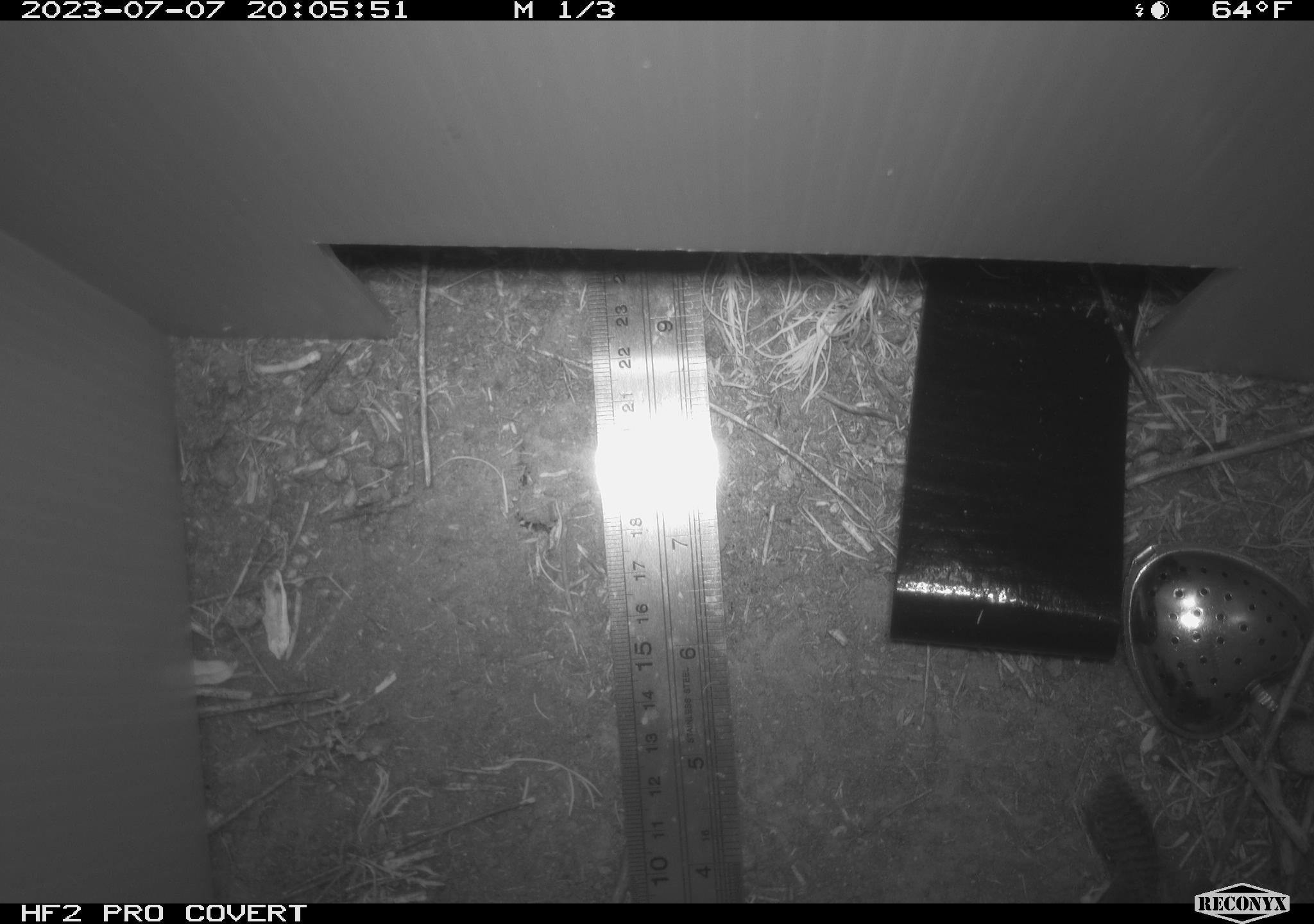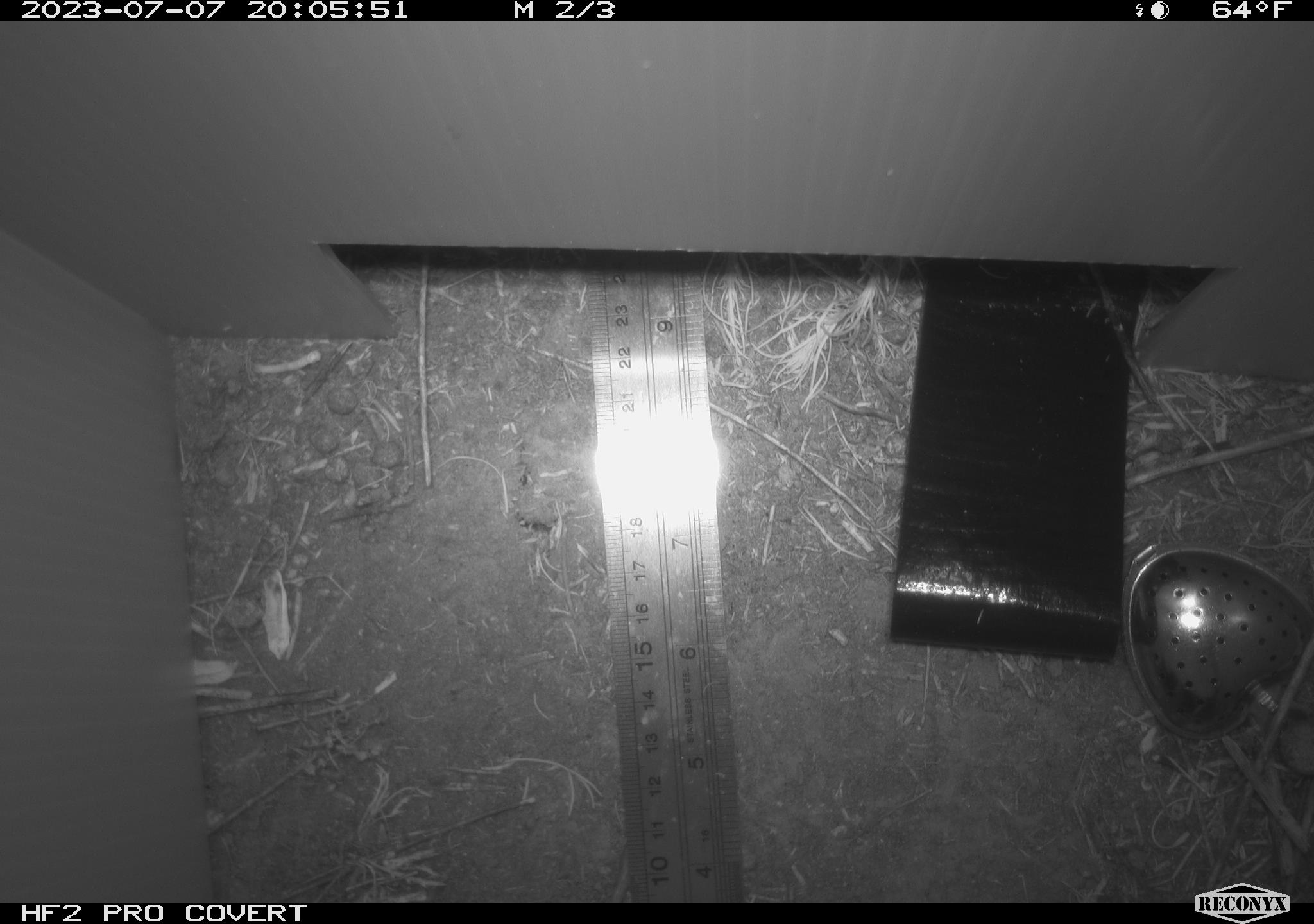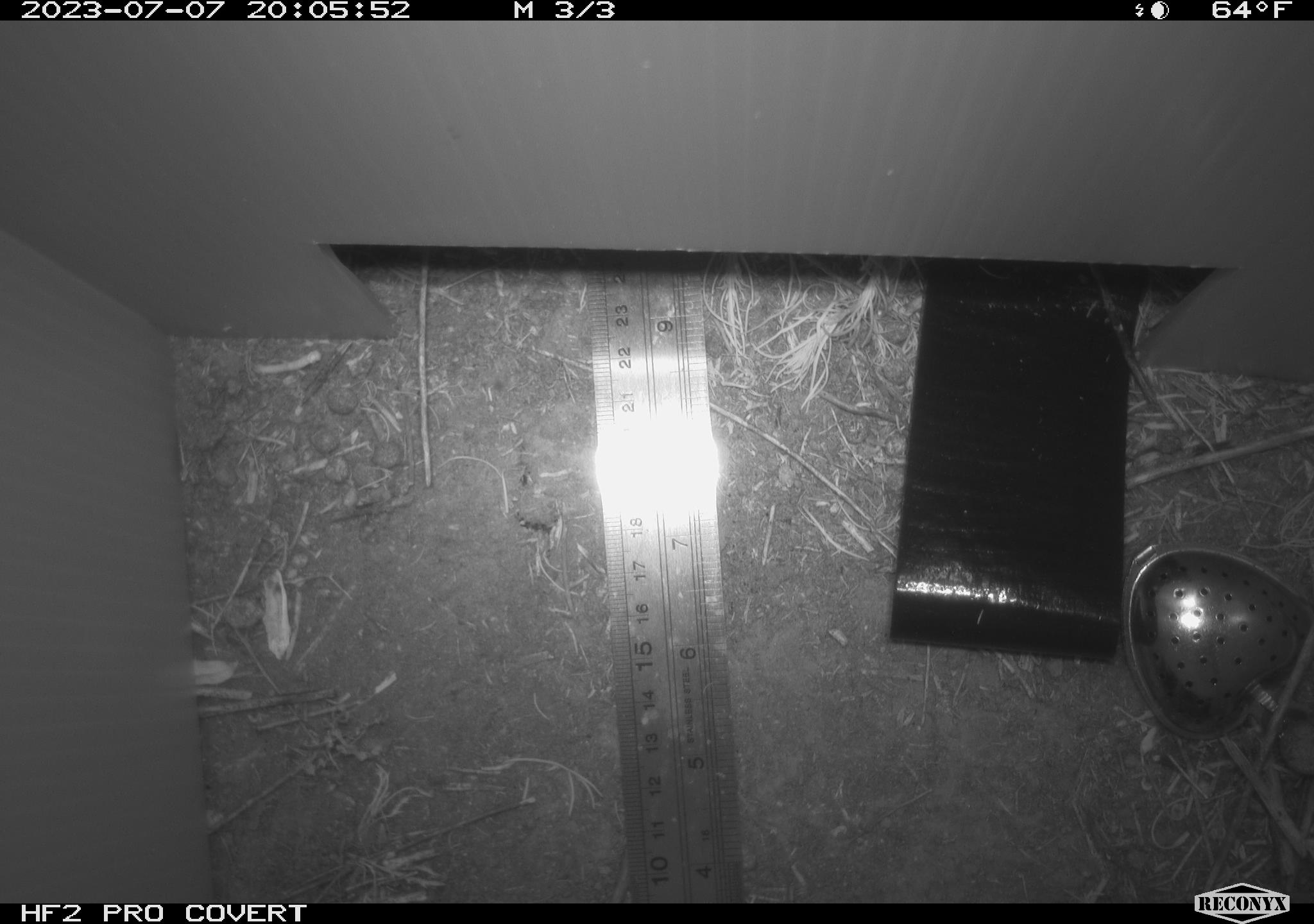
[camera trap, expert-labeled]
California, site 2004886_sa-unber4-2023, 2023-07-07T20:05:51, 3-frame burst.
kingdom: Animalia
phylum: Chordata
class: Aves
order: Passeriformes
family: Troglodytidae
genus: Troglodytes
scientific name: Troglodytes aedon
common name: house wren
House wren (Troglodytes aedon).